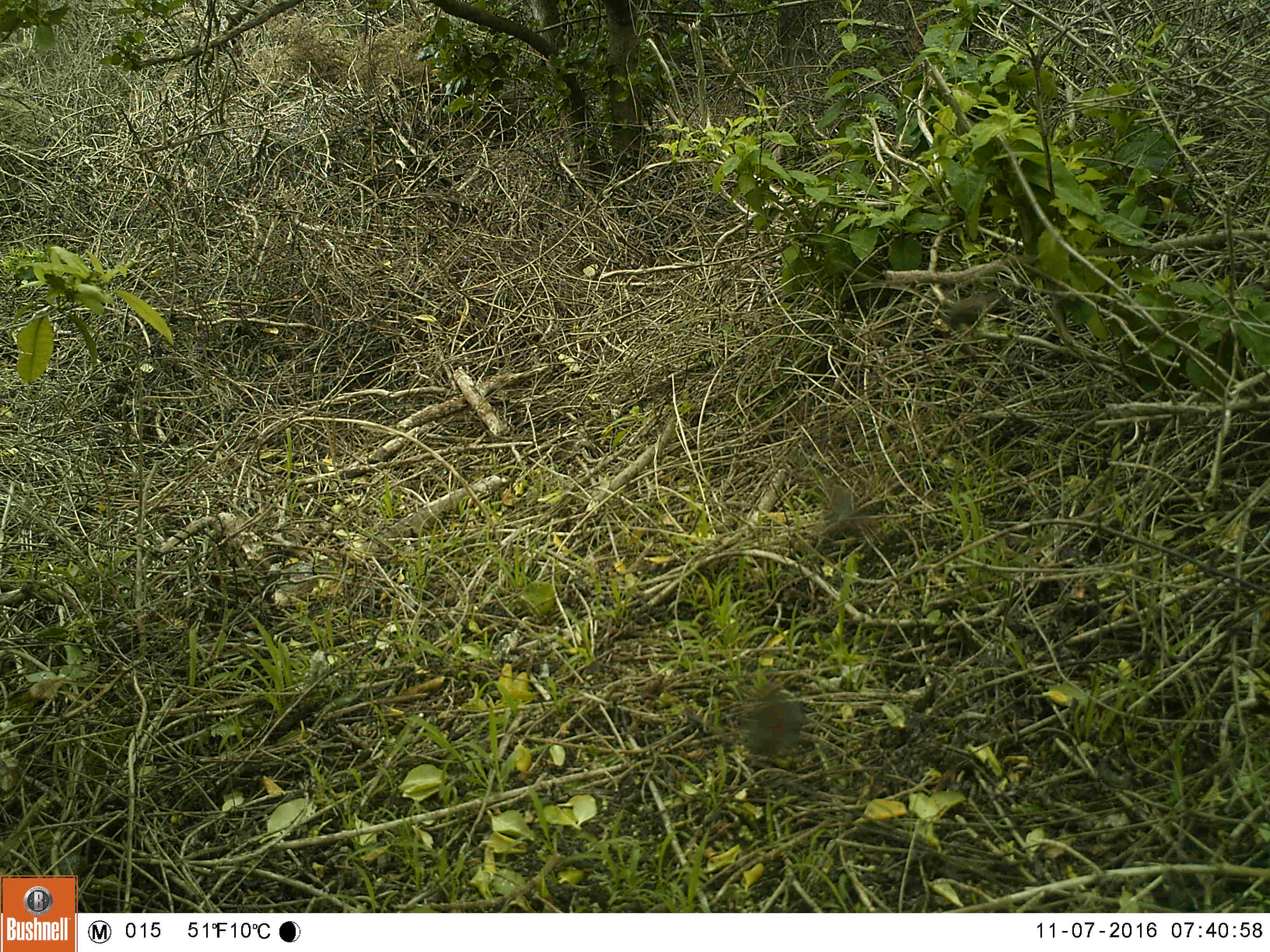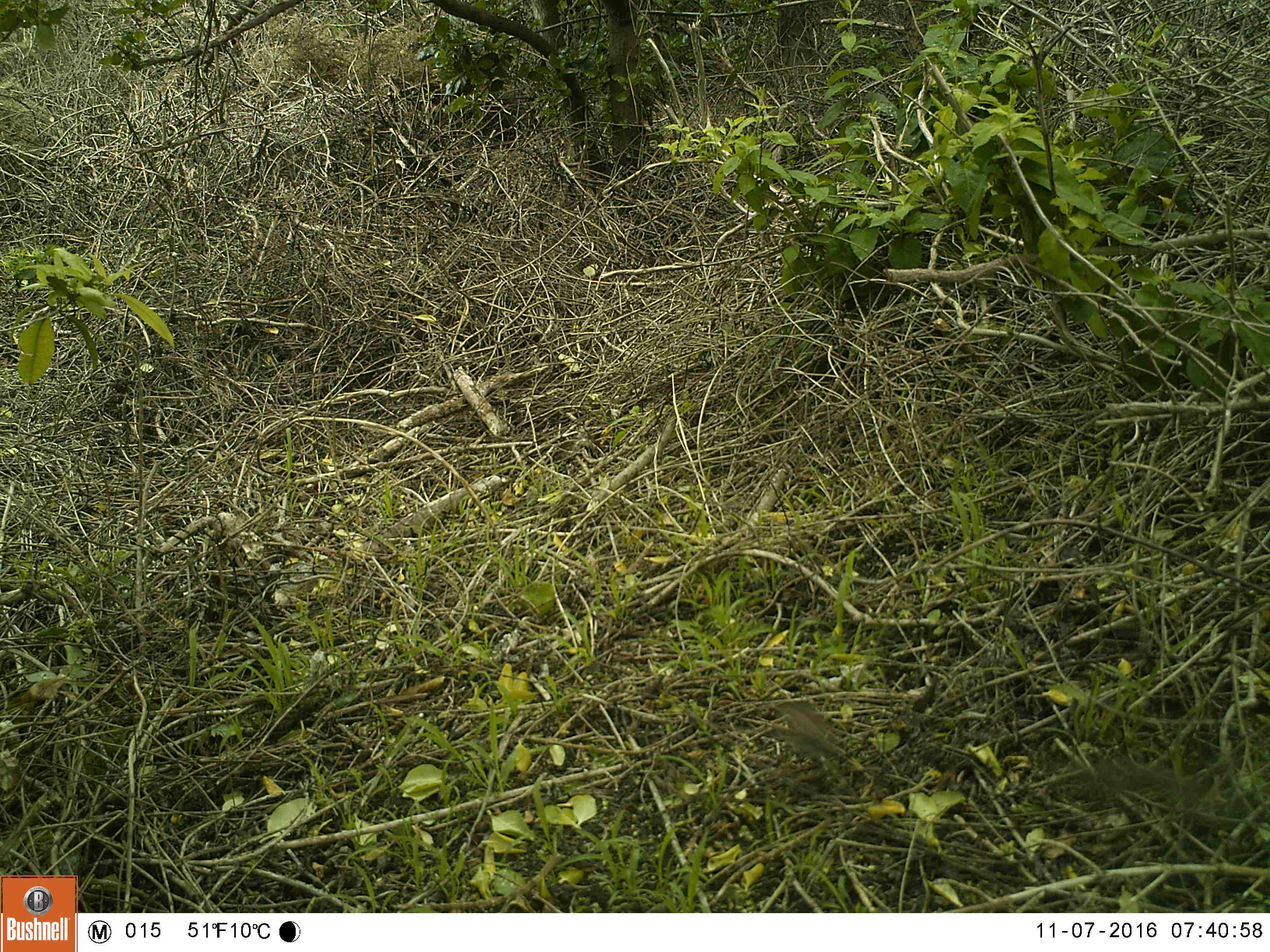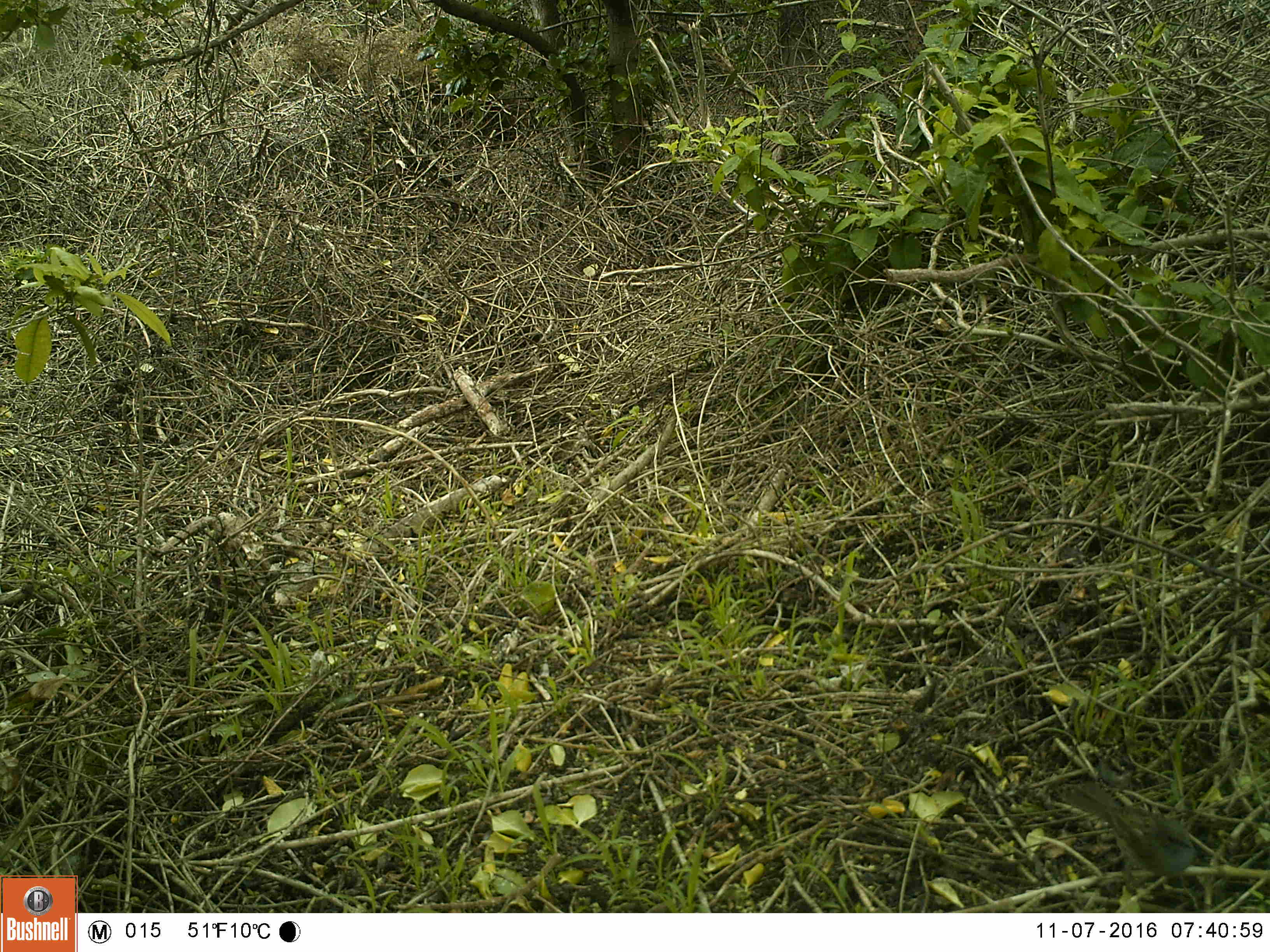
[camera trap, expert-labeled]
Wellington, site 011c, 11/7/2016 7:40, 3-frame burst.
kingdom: Animalia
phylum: Chordata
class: Aves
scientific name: Aves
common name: bird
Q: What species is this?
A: Bird (Aves).